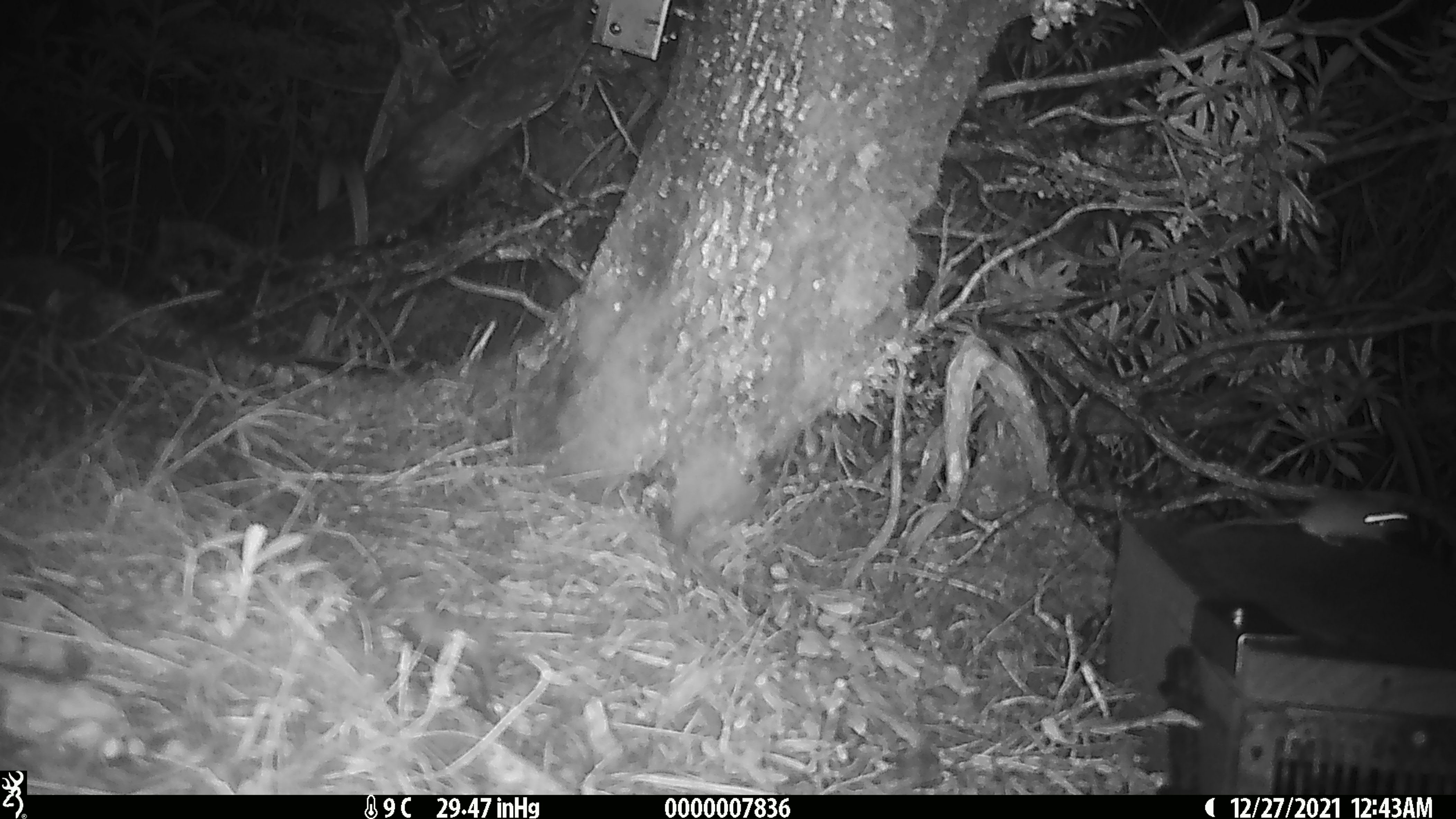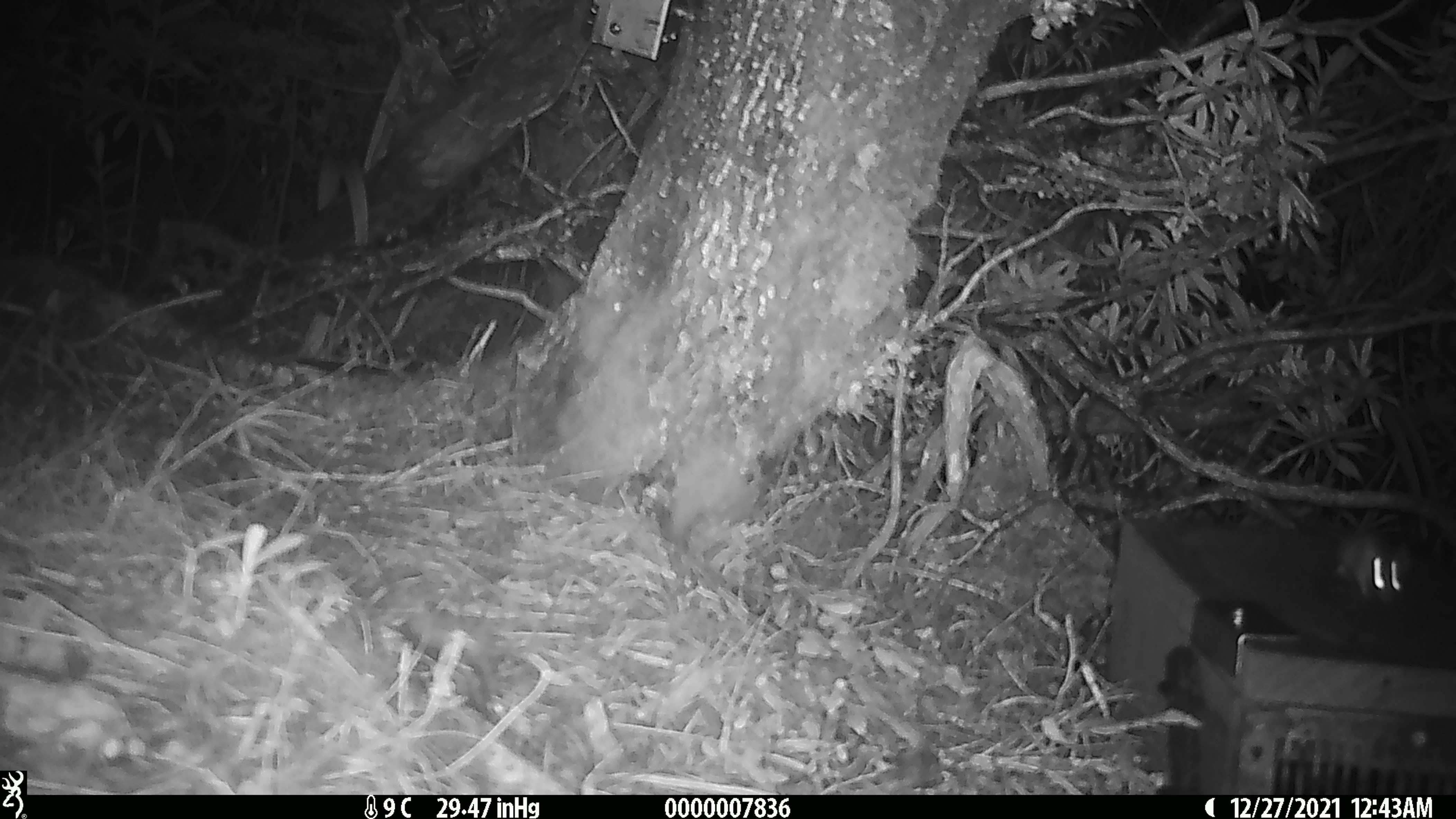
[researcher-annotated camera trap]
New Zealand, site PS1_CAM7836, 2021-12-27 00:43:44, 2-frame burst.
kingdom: Animalia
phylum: Chordata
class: Mammalia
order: Rodentia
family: Muridae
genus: Mus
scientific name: Mus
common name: mouse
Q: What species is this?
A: Mouse (Mus).